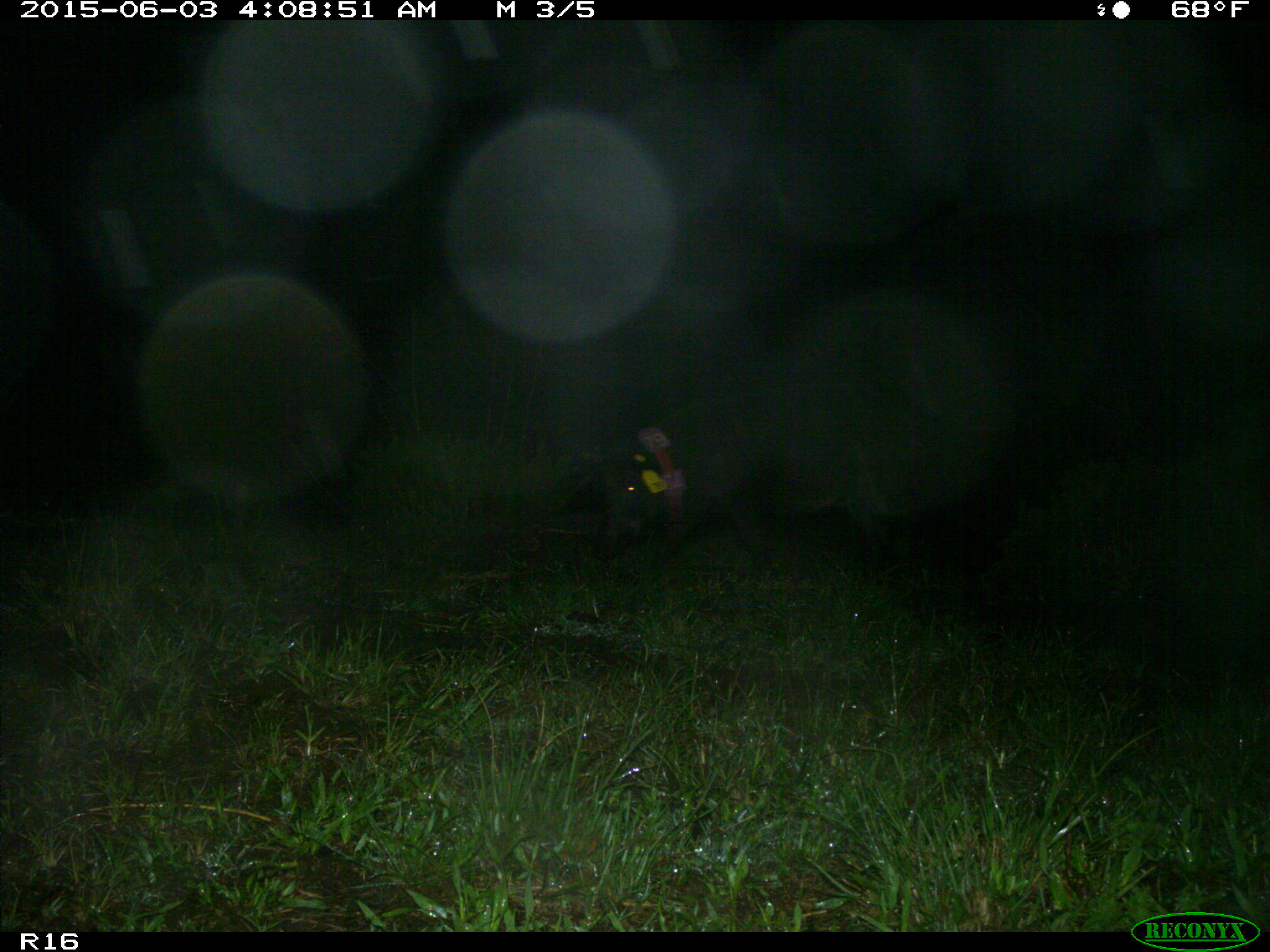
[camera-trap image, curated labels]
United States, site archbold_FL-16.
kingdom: Animalia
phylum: Chordata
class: Mammalia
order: Artiodactyla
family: Suidae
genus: Sus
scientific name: Sus scrofa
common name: wild boar